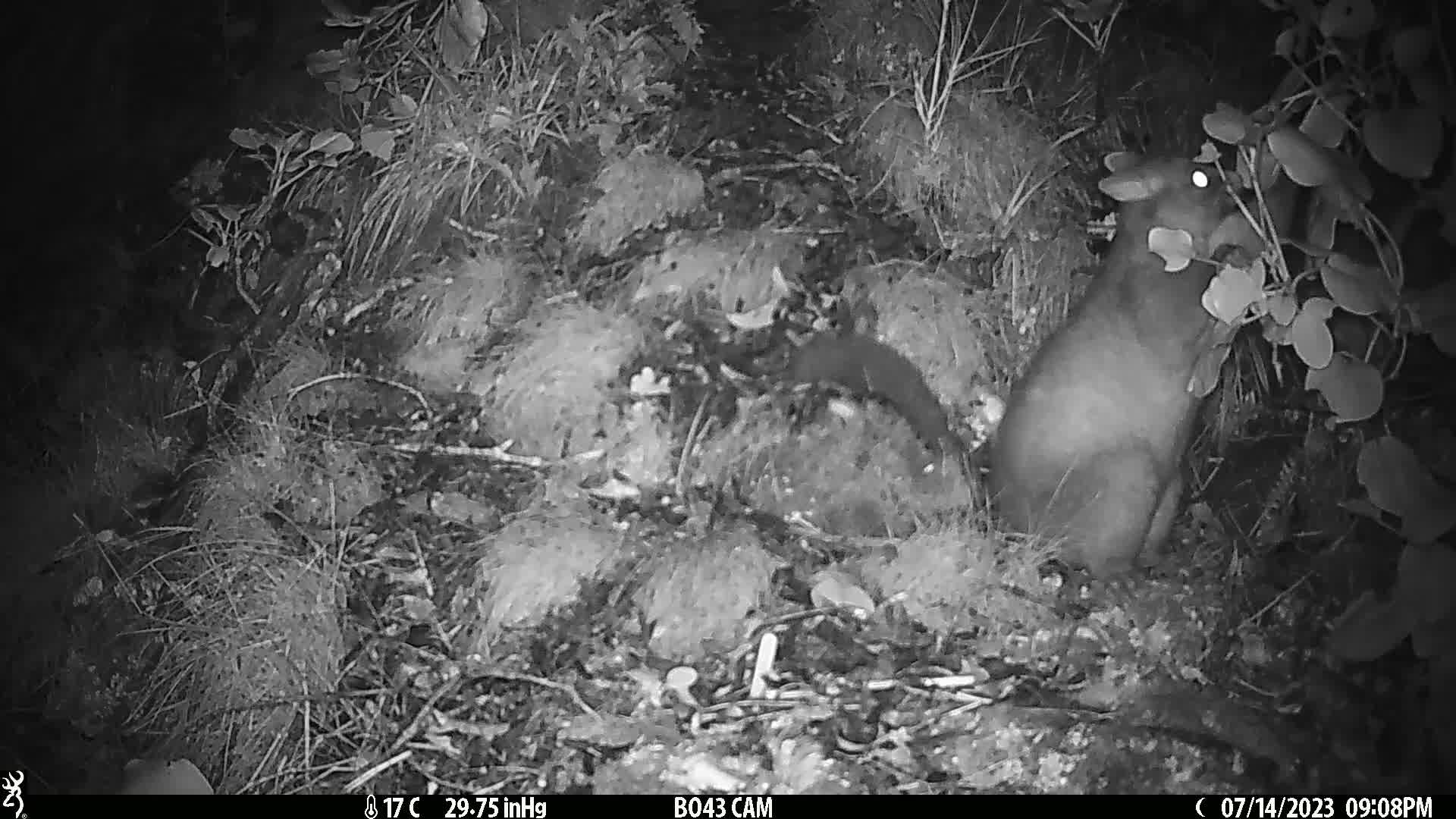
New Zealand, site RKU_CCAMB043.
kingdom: Animalia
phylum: Chordata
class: Mammalia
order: Diprotodontia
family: Phalangeridae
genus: Trichosurus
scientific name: Trichosurus vulpecula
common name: common brushtail possum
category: possum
Possum (common brushtail possum) (Trichosurus vulpecula).